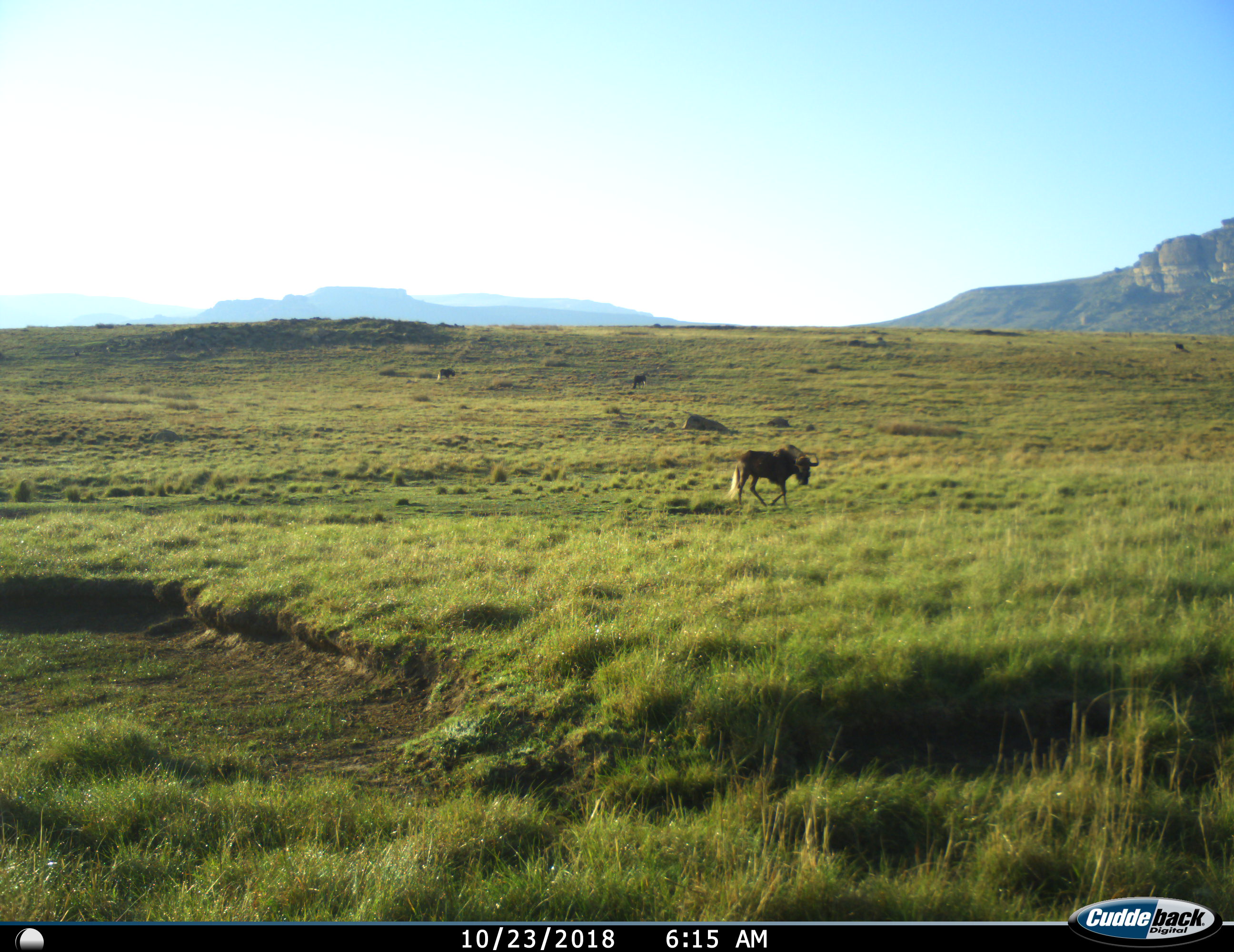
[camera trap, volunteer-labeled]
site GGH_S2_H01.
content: unidentified animal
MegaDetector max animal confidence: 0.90